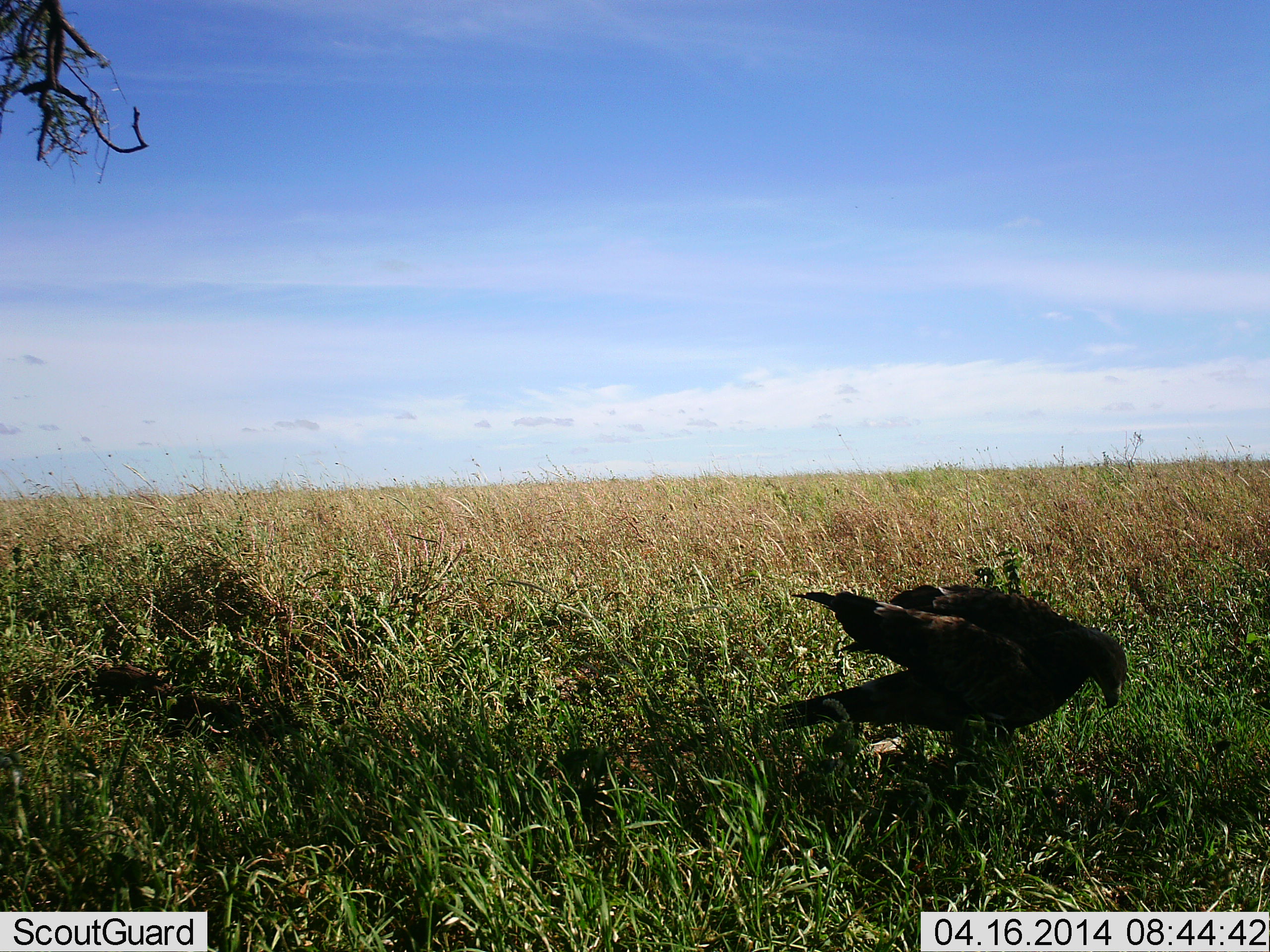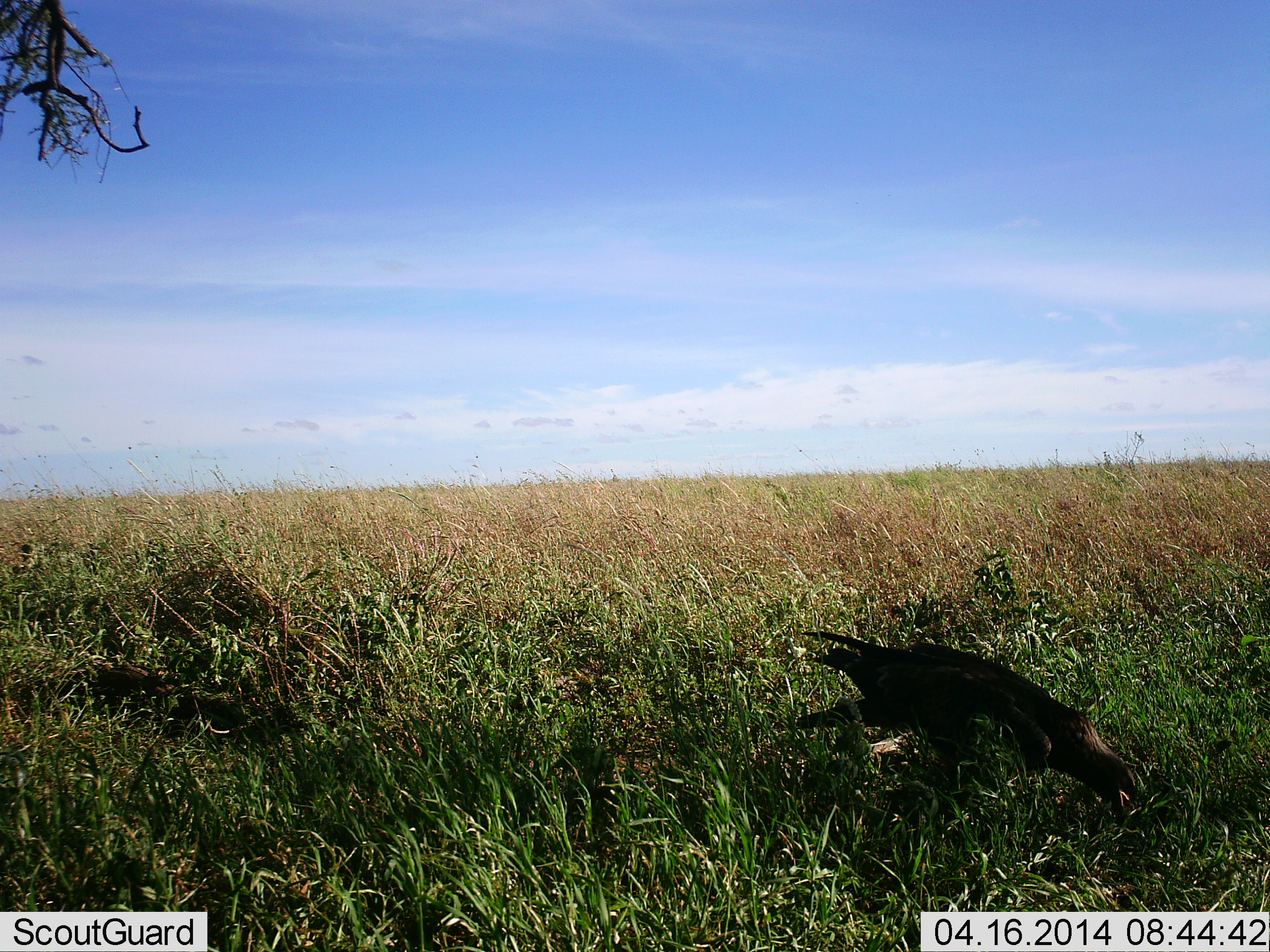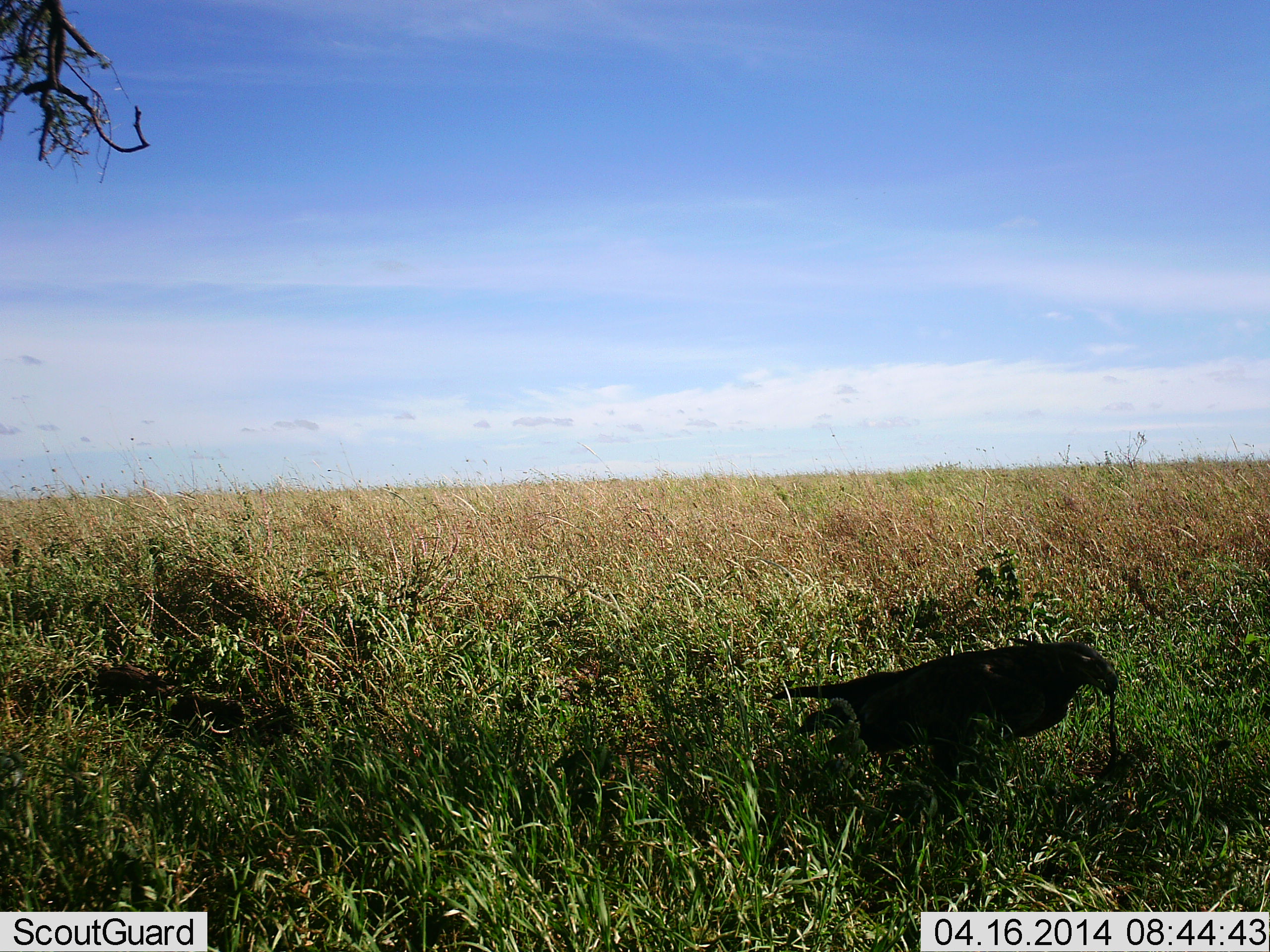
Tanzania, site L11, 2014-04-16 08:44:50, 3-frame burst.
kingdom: Animalia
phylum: Chordata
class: Aves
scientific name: Aves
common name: bird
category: otherbird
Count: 1.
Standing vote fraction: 10%.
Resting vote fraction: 0%.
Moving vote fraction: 0%.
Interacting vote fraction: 0%.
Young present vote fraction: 0%.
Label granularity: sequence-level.